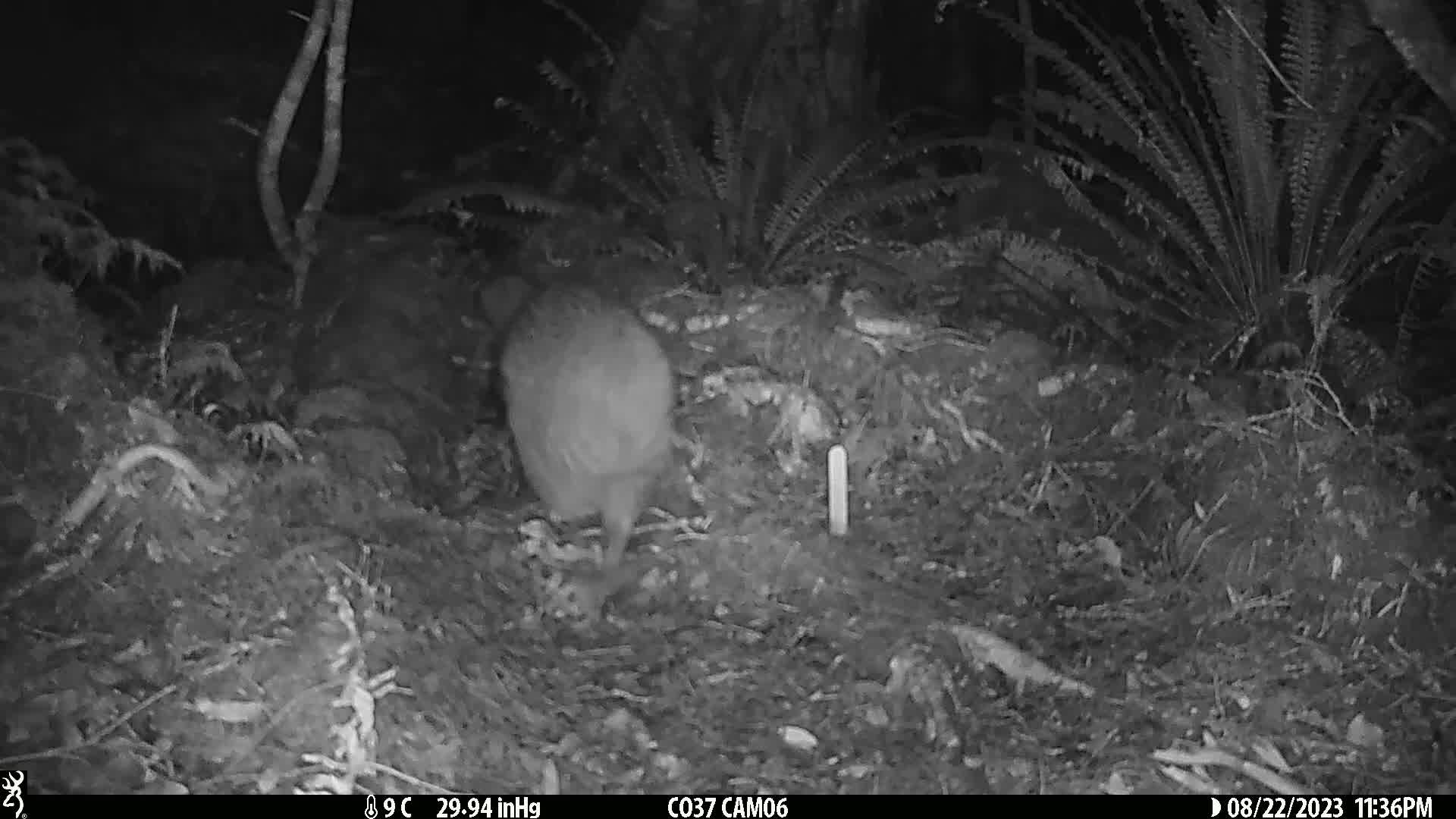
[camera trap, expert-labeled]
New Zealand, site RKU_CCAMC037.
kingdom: Animalia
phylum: Chordata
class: Aves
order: Apterygiformes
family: Apterygidae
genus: Apteryx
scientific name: Apteryx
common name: kiwi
Kiwi (Apteryx).